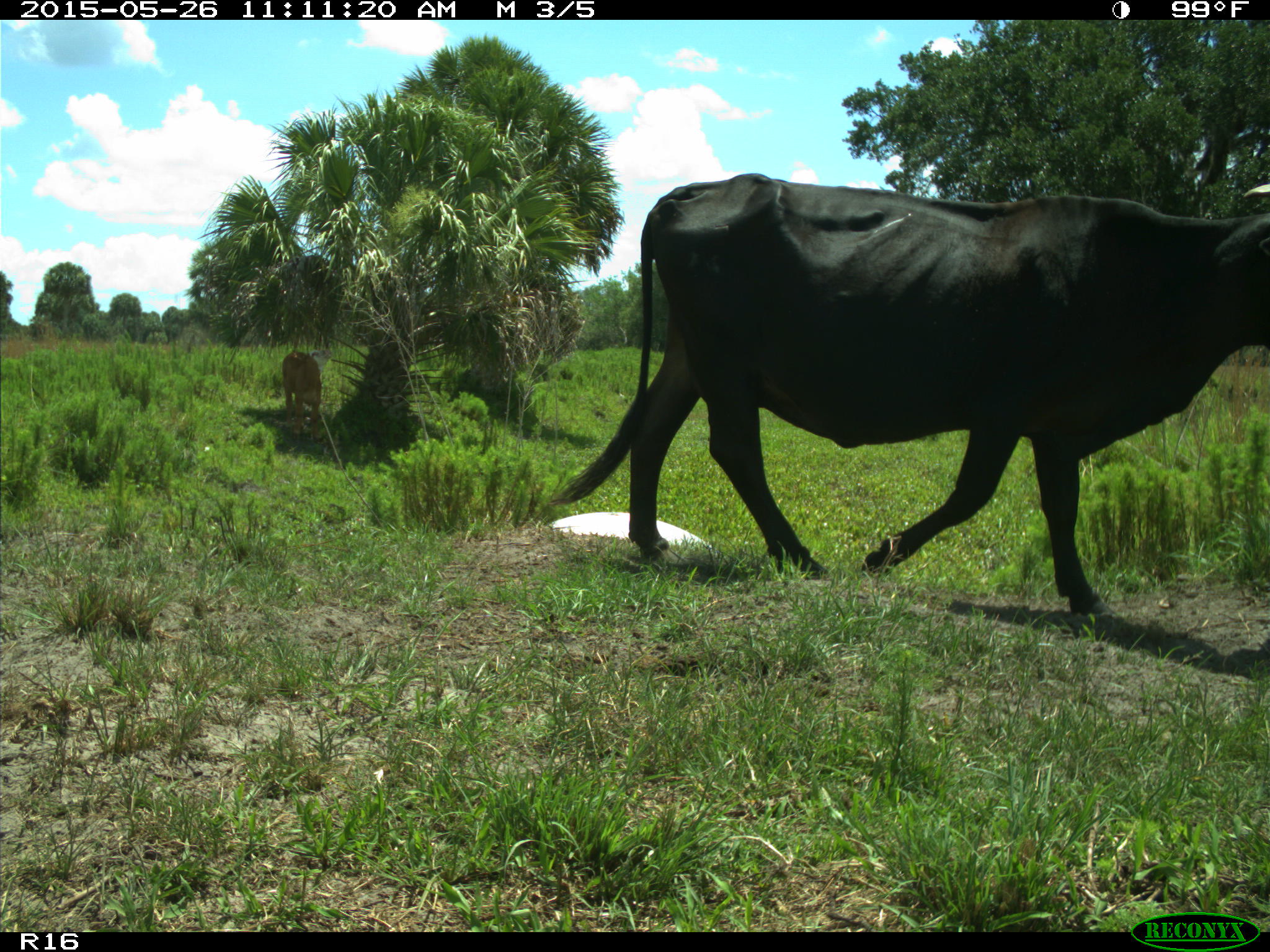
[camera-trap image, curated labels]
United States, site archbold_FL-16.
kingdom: Animalia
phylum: Chordata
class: Mammalia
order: Artiodactyla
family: Bovidae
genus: Bos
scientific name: Bos taurus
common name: domestic cow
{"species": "Bos taurus (domestic cow)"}